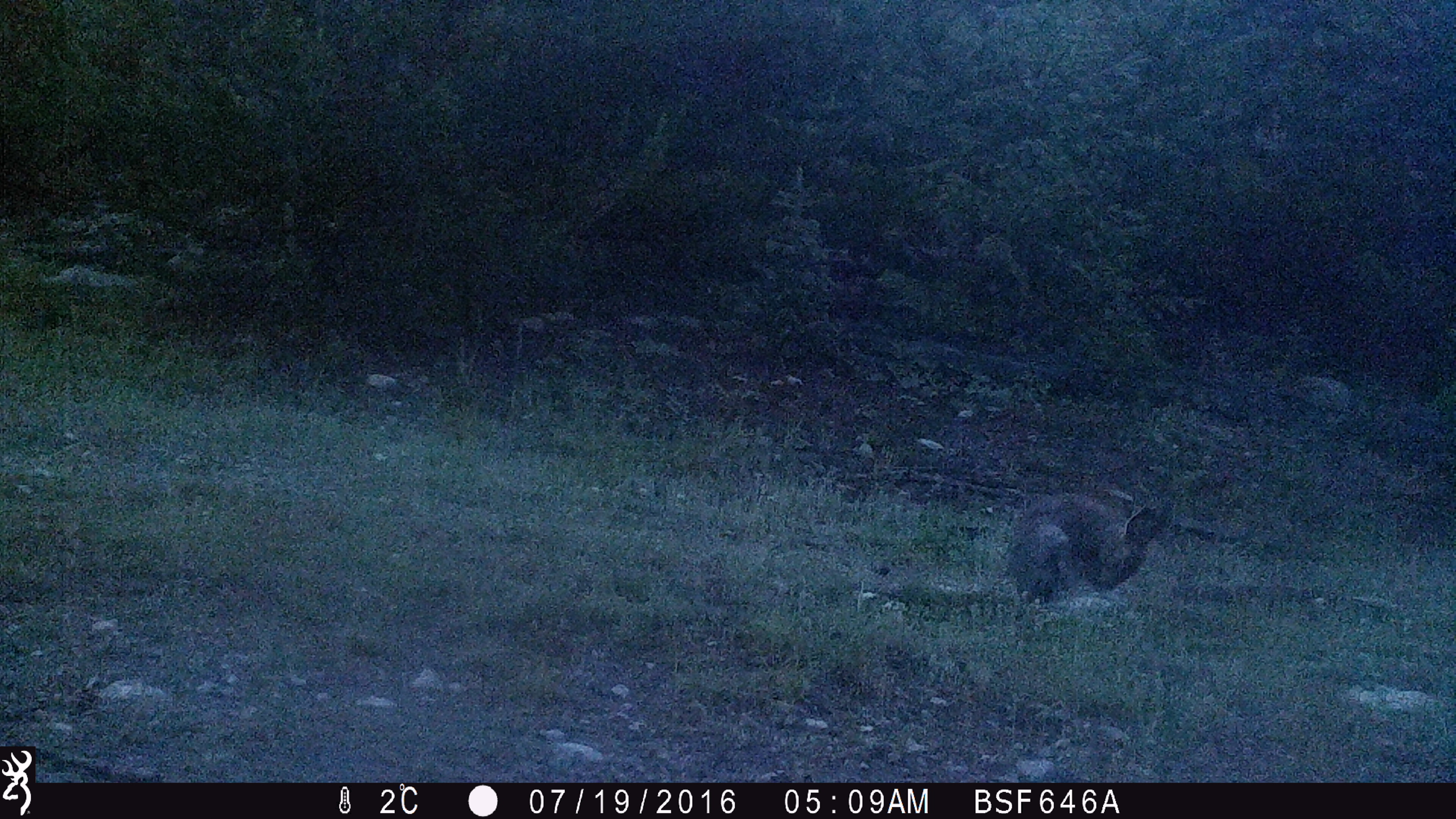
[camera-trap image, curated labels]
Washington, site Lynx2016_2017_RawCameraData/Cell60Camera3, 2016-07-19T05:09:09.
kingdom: Animalia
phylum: Chordata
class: Mammalia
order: Lagomorpha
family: Leporidae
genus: Lepus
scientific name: Lepus americanus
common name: snowshoe hare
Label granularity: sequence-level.